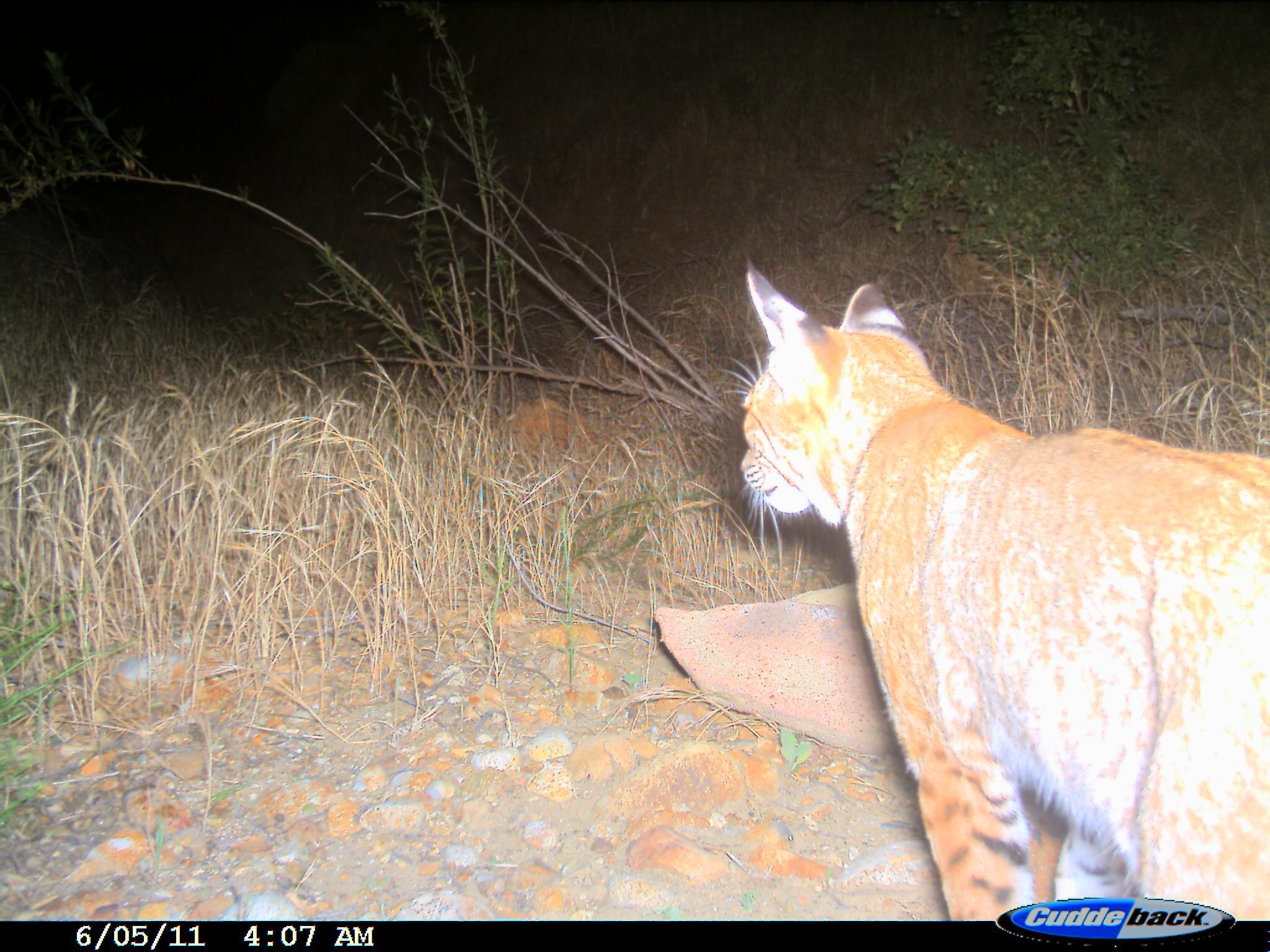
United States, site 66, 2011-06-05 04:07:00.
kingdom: Animalia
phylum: Chordata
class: Mammalia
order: Carnivora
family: Felidae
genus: Lynx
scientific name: Lynx rufus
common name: bobcat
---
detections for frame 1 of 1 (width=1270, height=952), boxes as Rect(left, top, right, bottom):
bobcat: Rect(729, 256, 1270, 920)